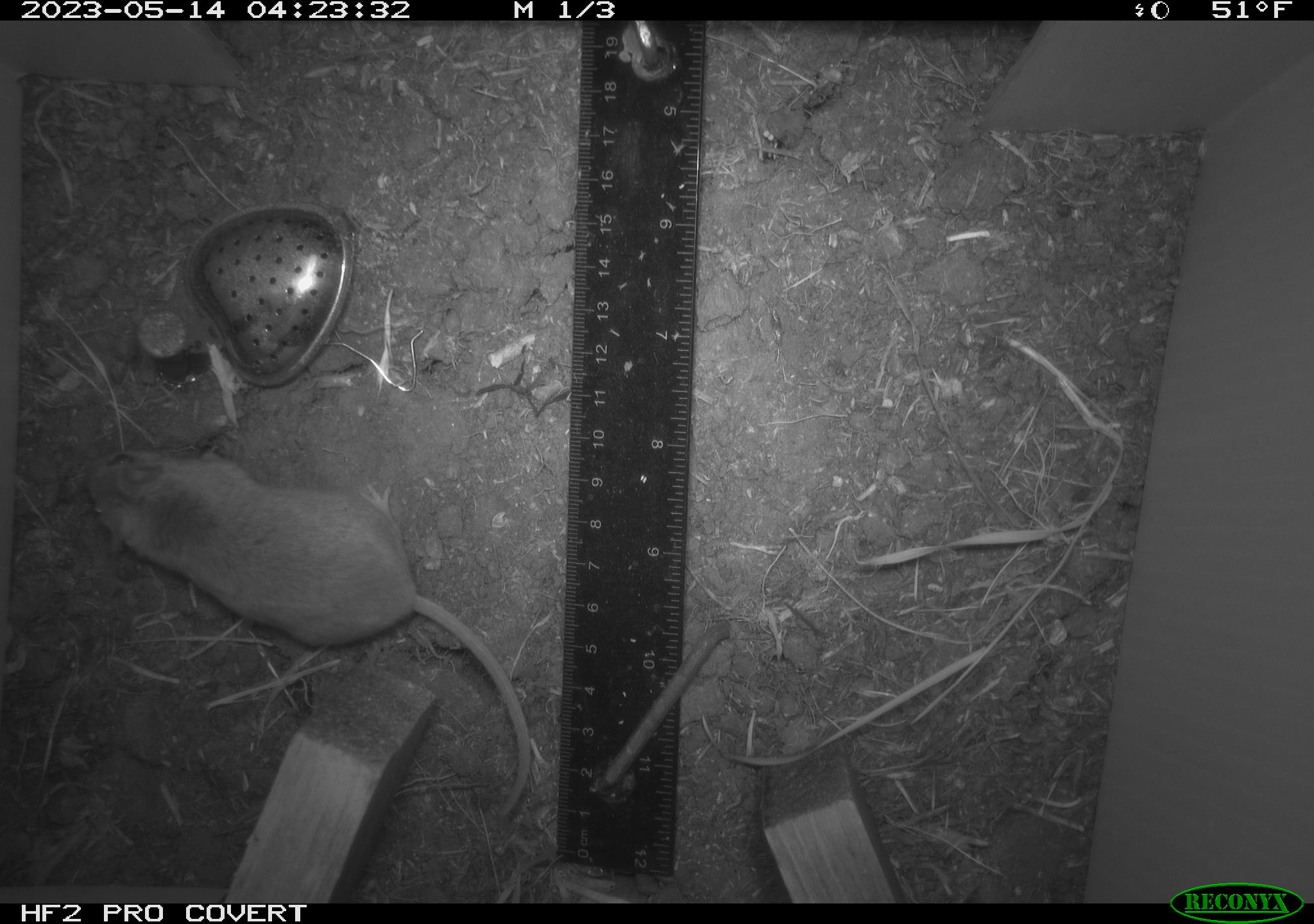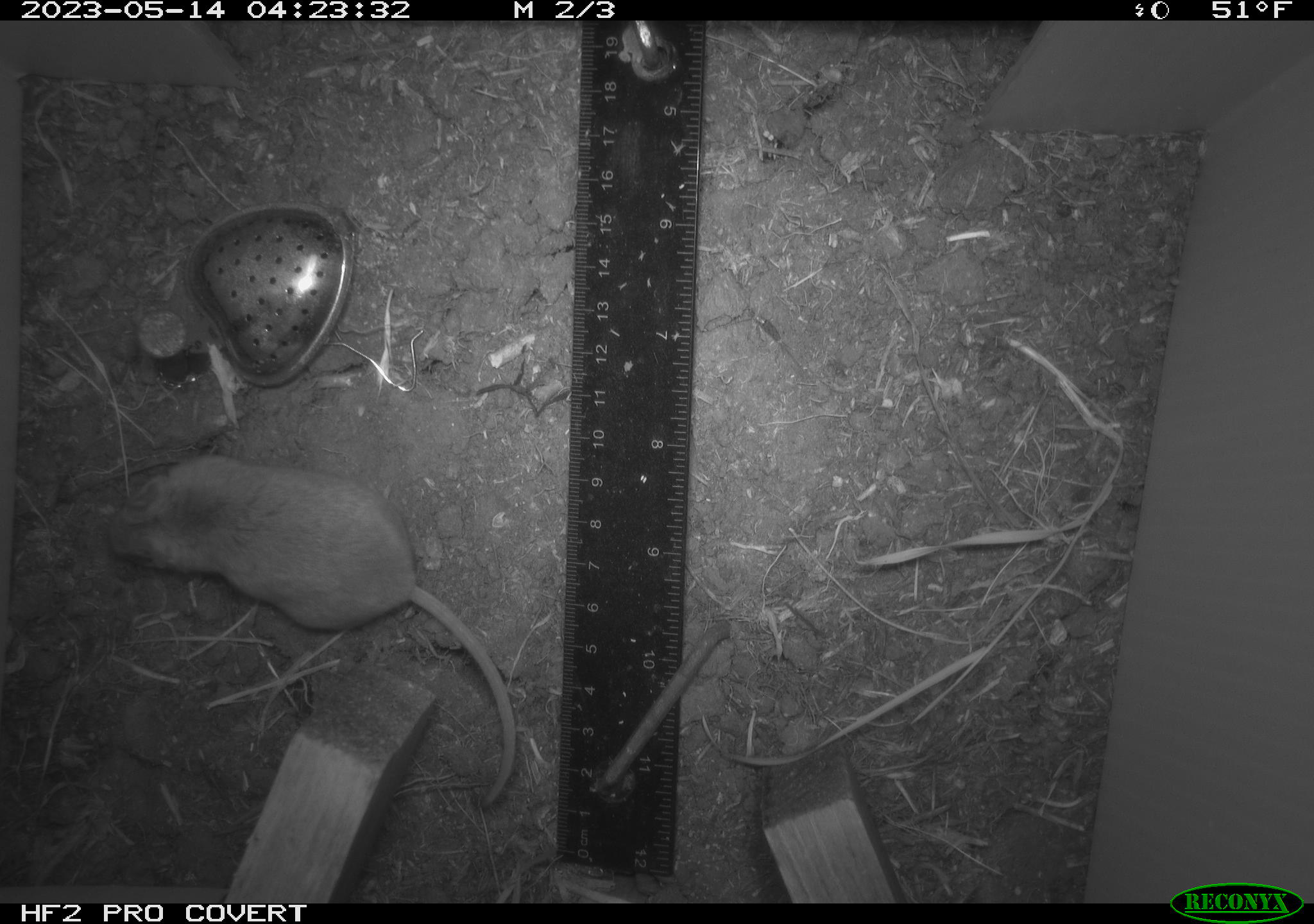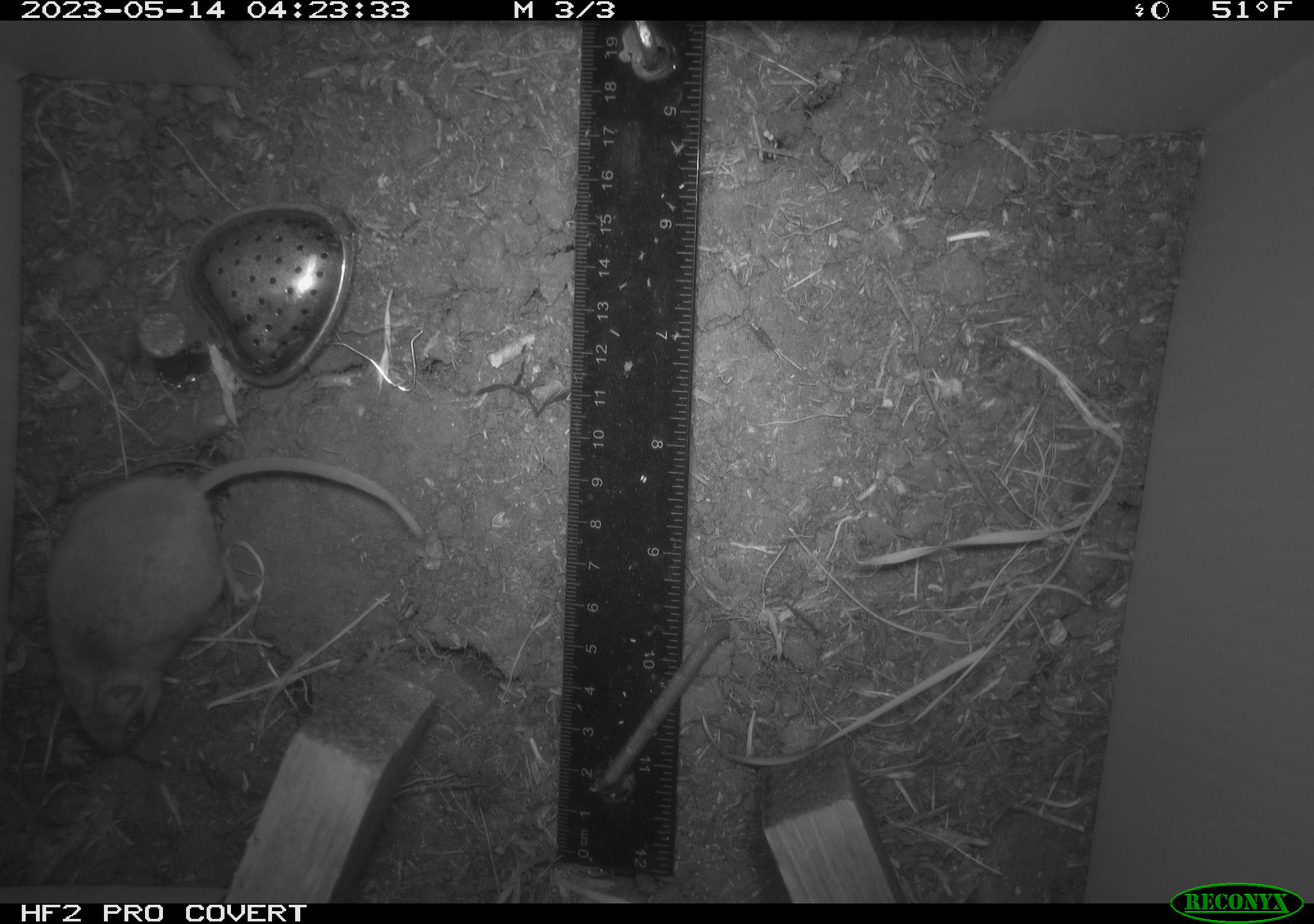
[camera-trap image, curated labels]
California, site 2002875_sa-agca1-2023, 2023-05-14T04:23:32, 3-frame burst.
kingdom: Animalia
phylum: Chordata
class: Mammalia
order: Rodentia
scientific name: Rodentia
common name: mouse species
Mouse species (Rodentia).